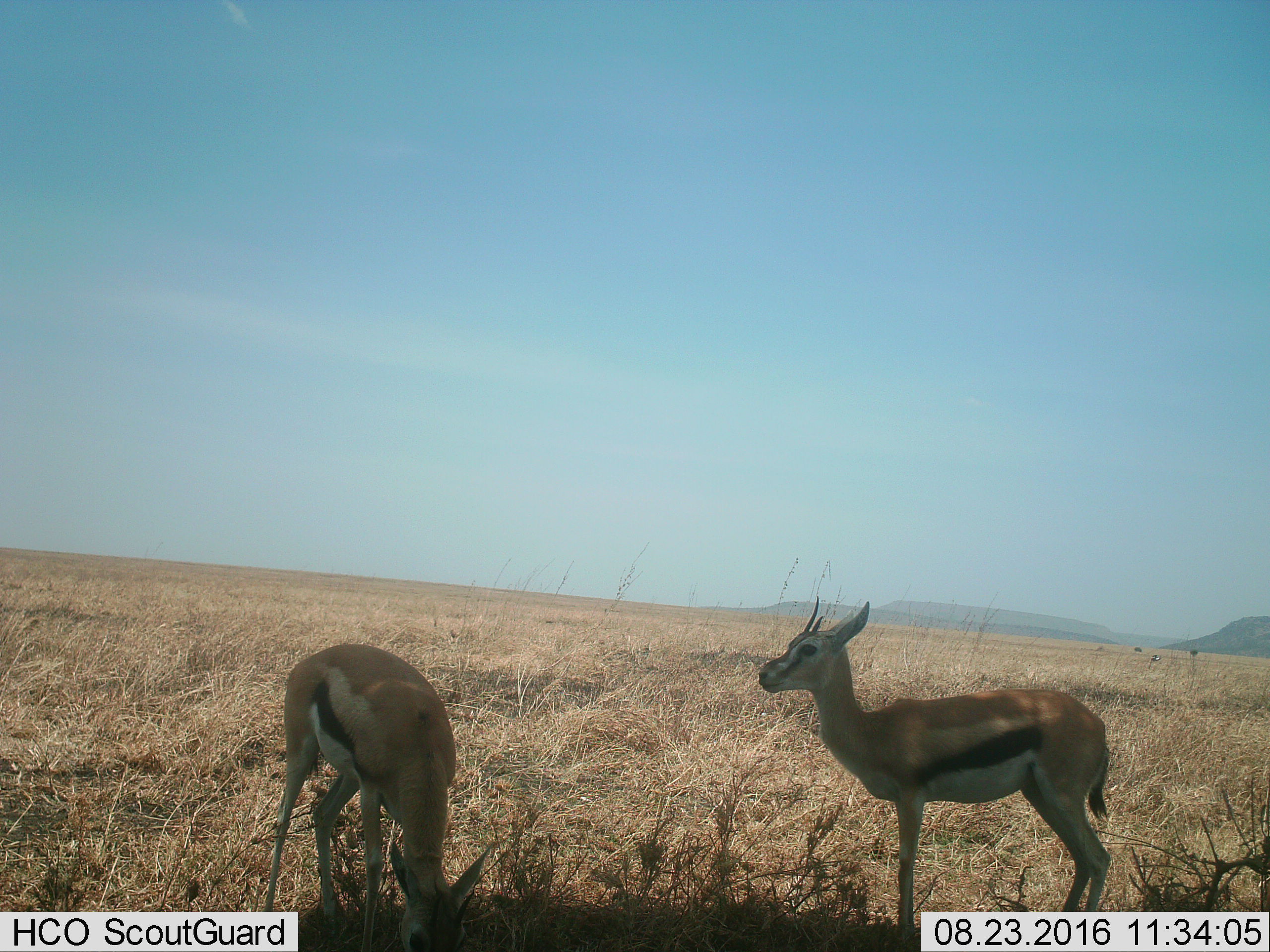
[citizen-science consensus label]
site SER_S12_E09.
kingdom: Animalia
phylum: Chordata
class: Mammalia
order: Artiodactyla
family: Bovidae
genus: Eudorcas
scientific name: Eudorcas thomsonii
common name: thomson's gazelle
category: gazellethomsons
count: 2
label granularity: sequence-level